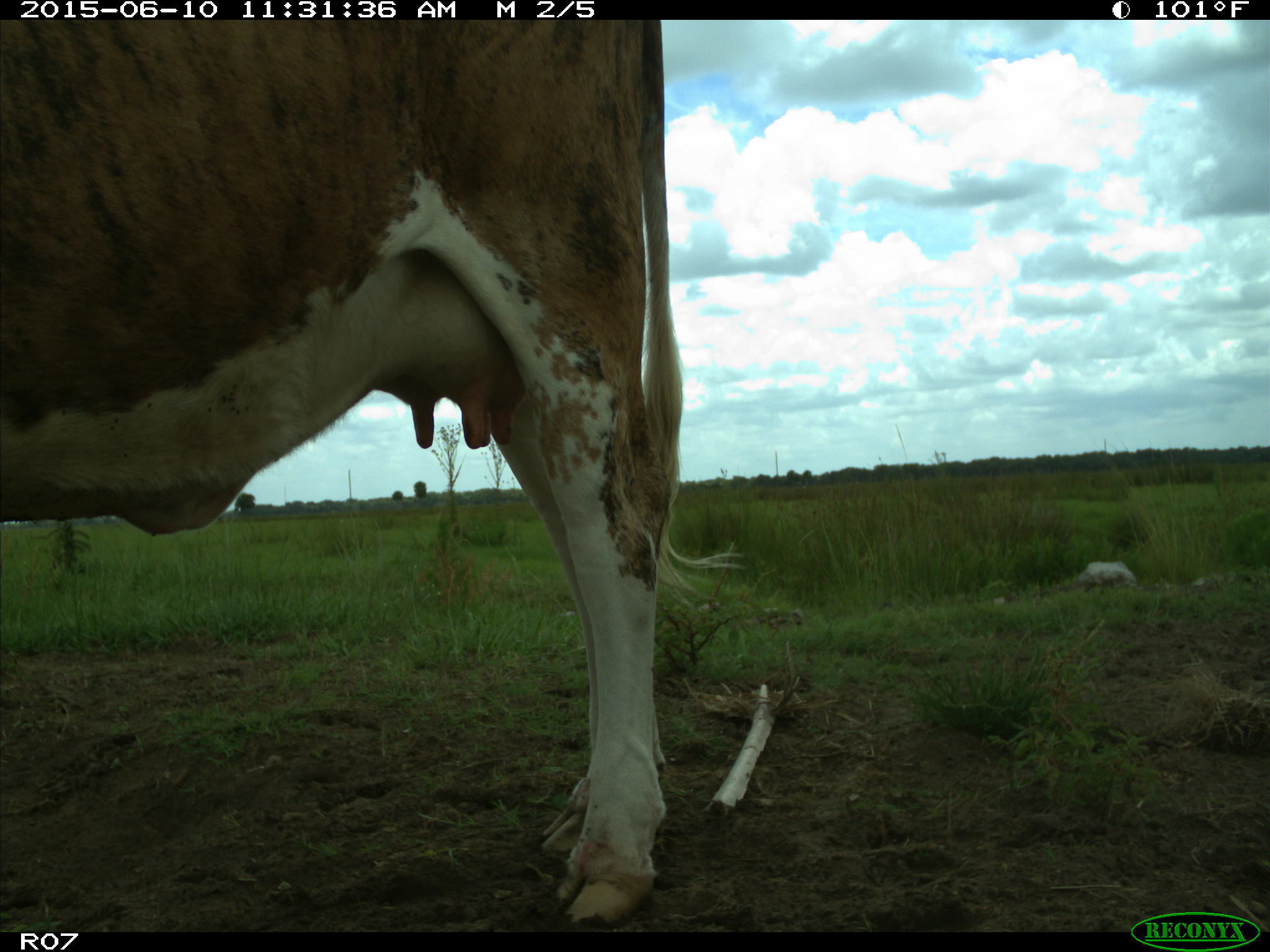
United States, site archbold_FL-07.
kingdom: Animalia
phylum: Chordata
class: Mammalia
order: Artiodactyla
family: Bovidae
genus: Bos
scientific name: Bos taurus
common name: domestic cow